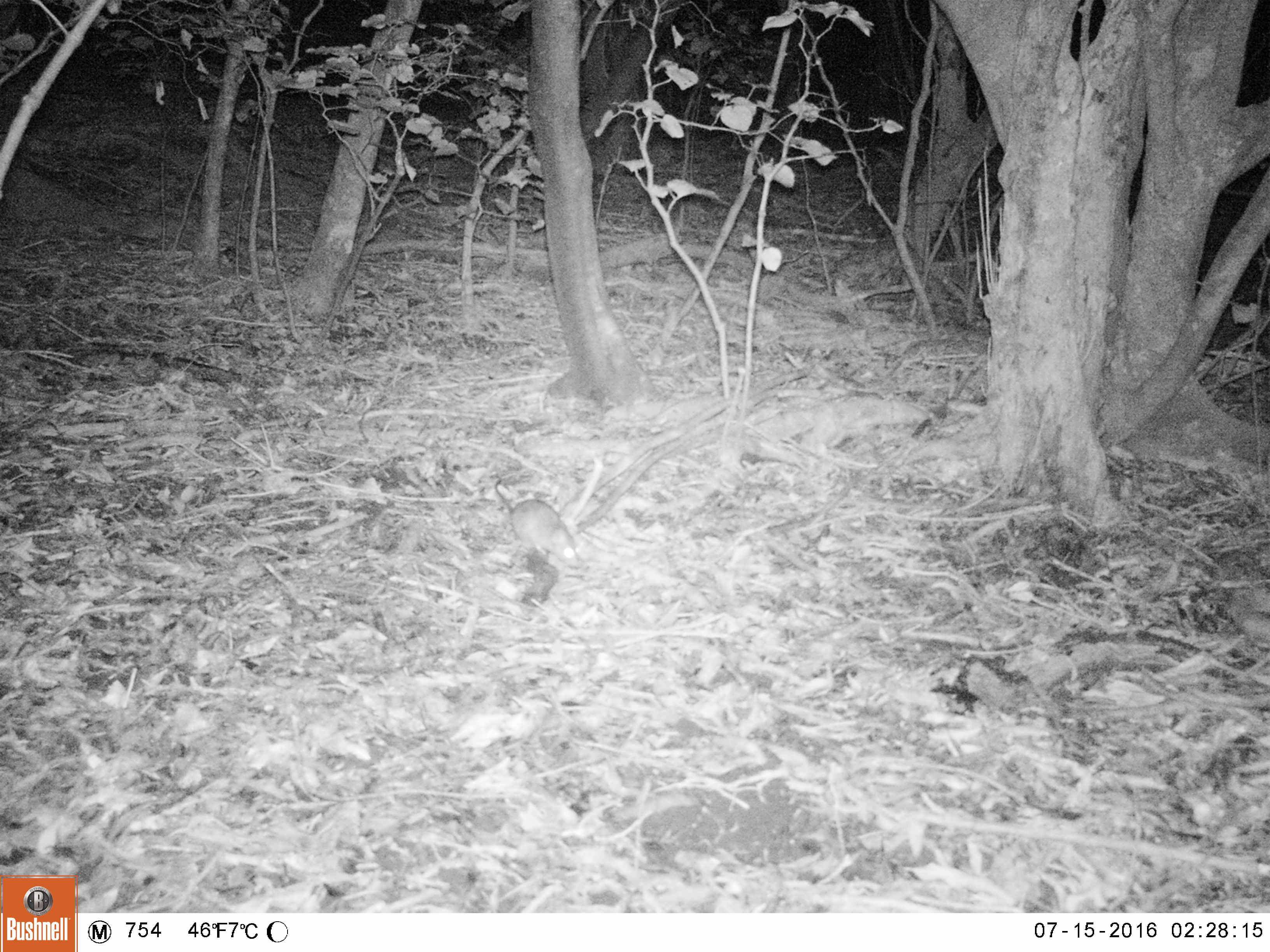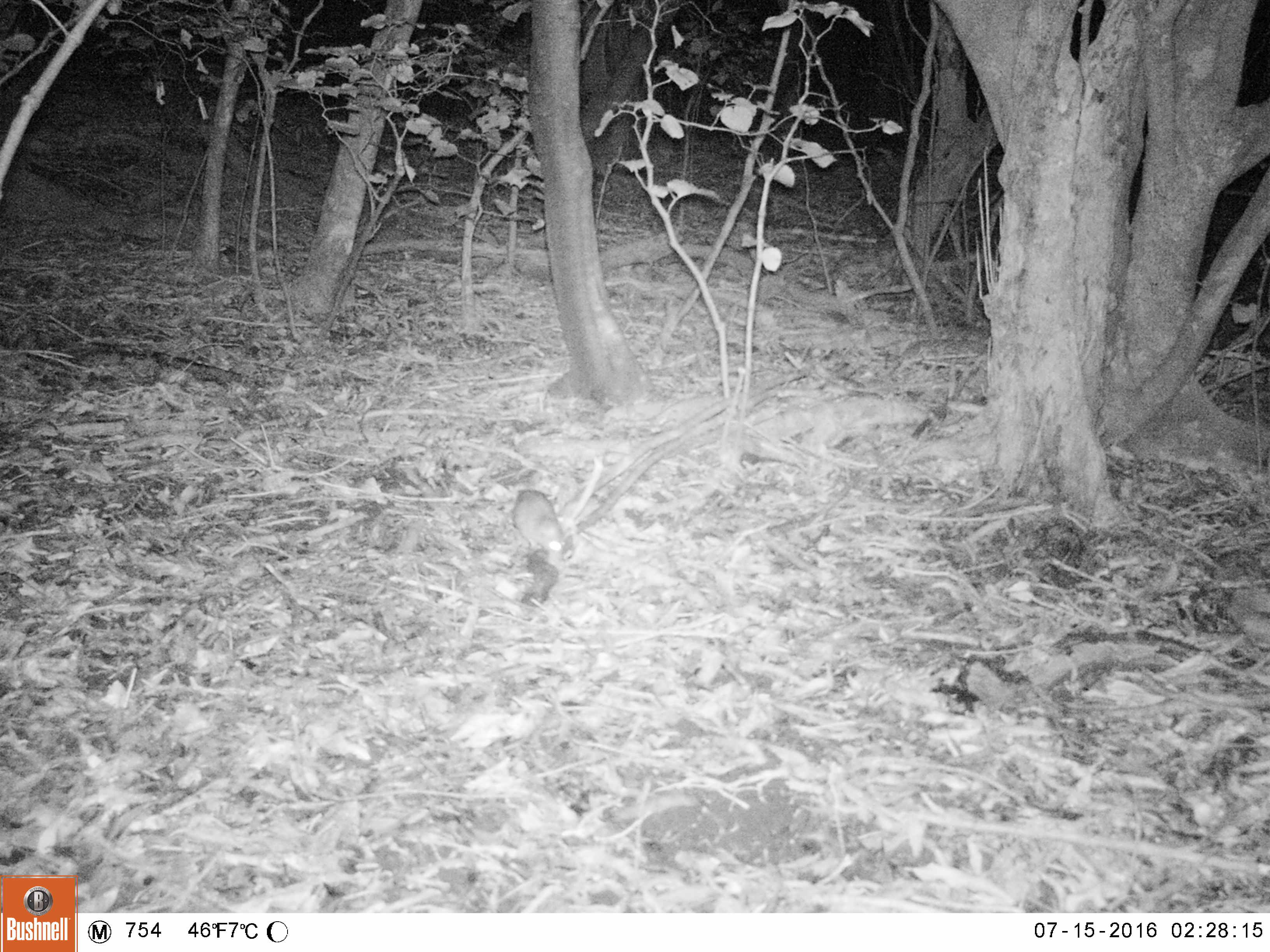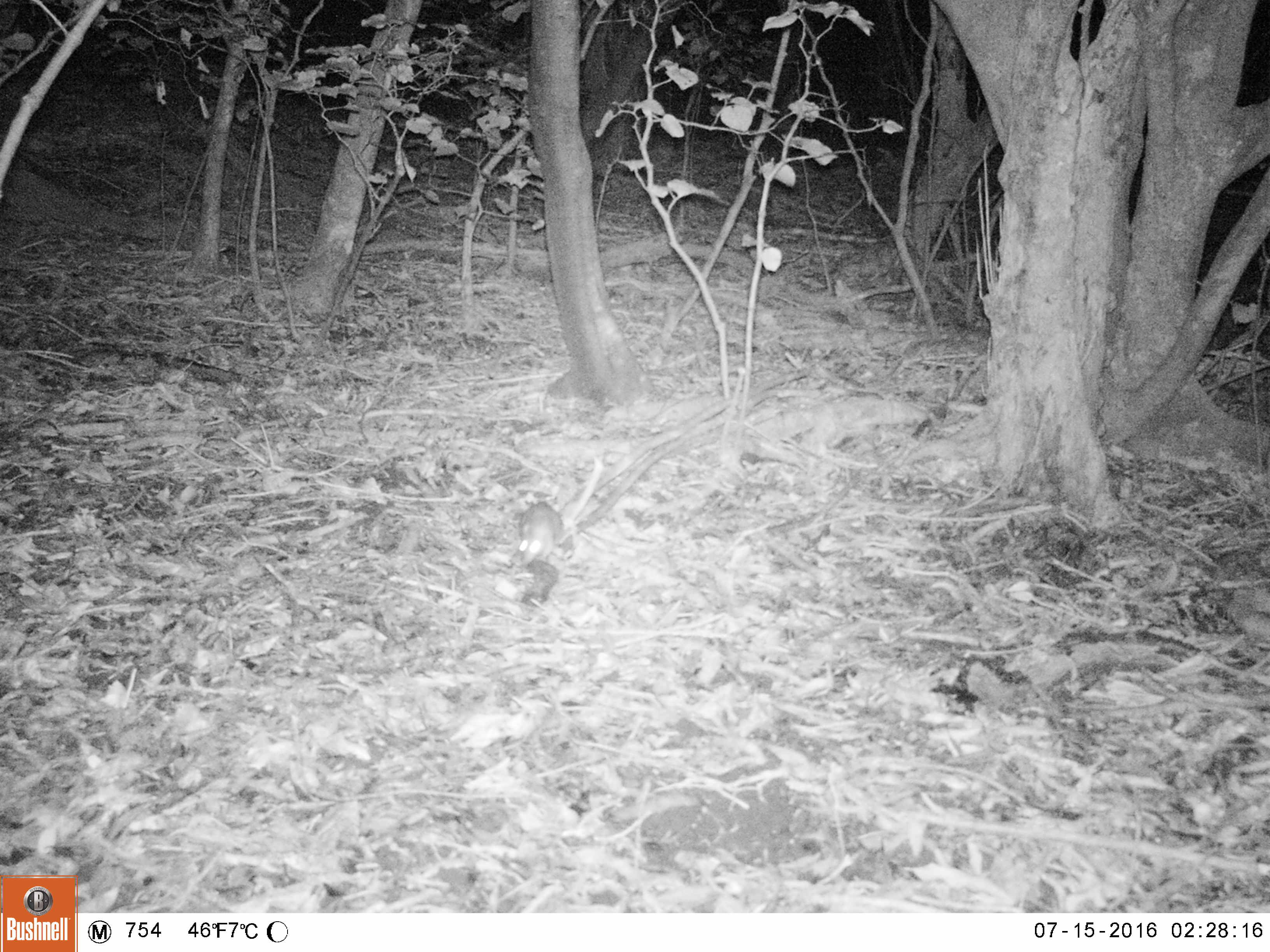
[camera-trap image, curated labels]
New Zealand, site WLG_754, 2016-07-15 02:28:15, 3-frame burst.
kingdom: Animalia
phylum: Chordata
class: Mammalia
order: Rodentia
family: Muridae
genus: Rattus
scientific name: Rattus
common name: rat